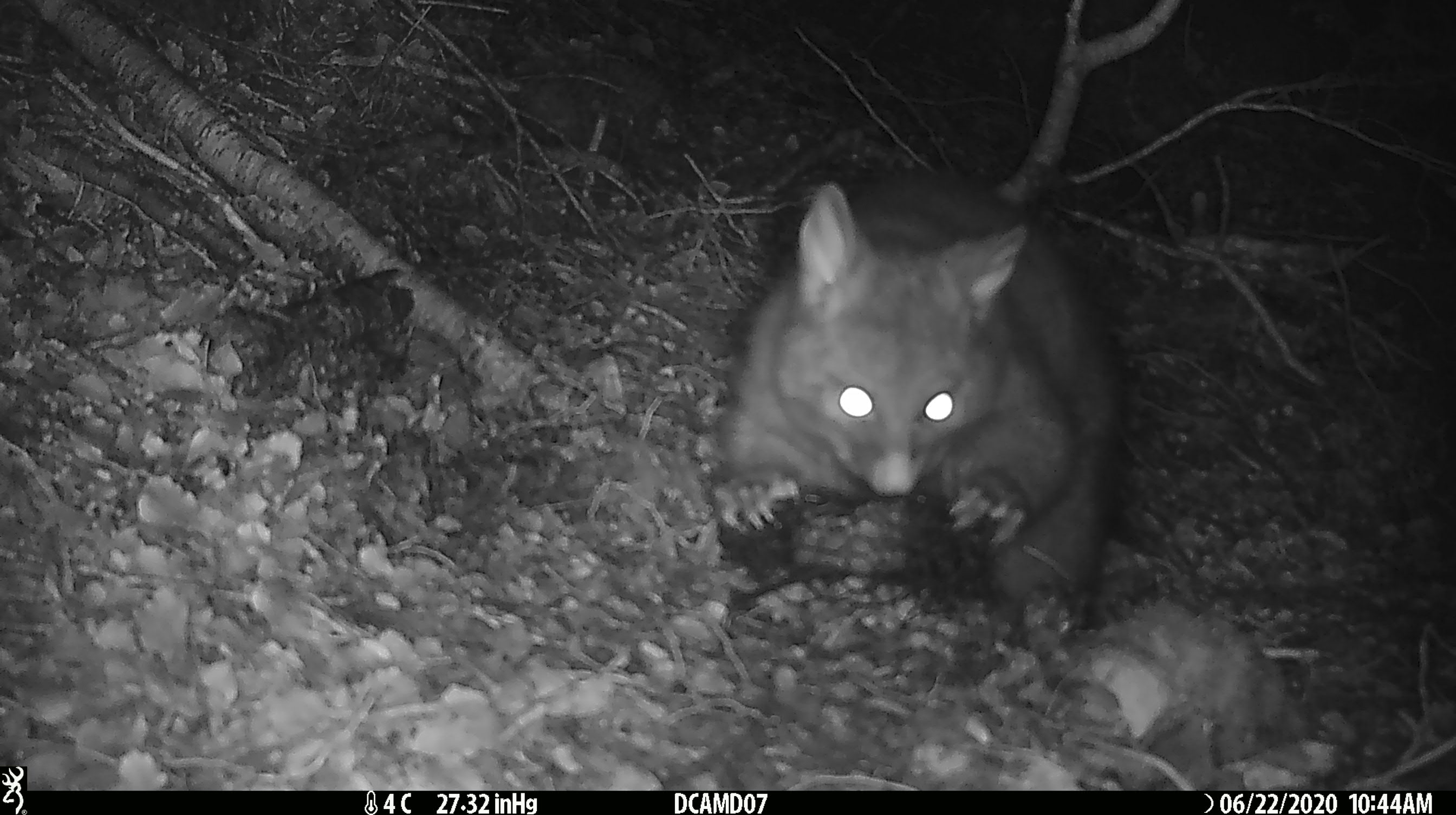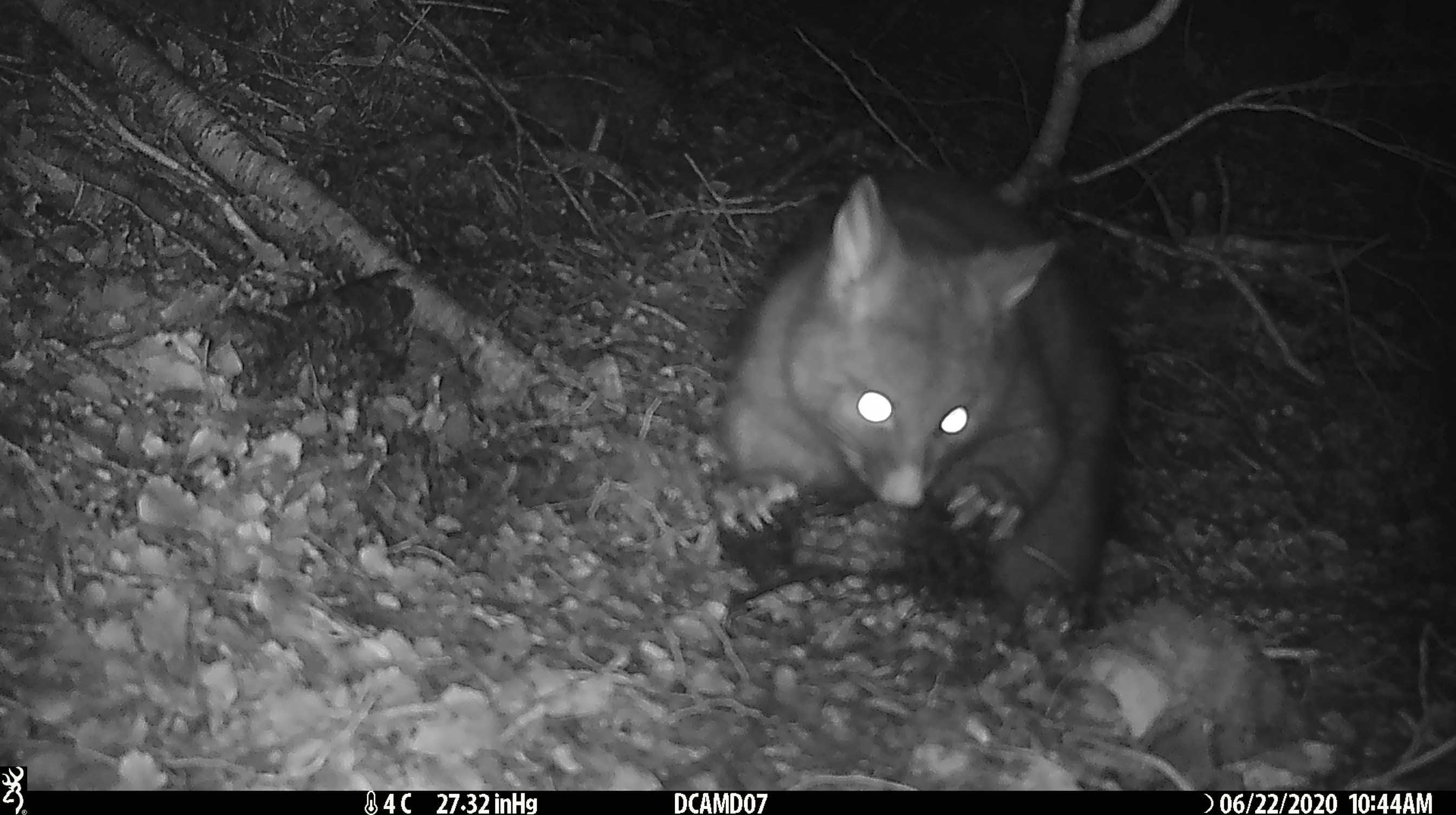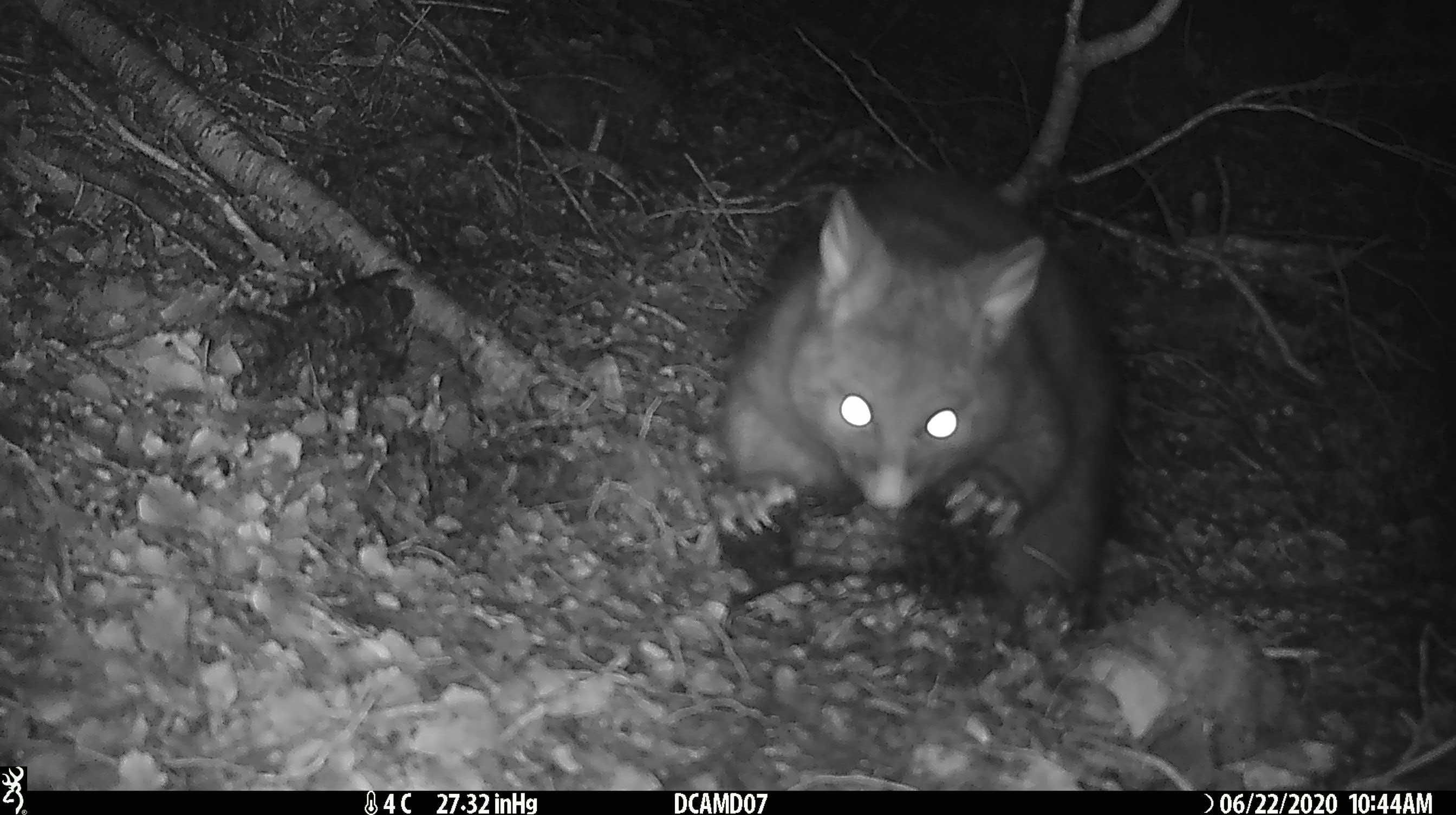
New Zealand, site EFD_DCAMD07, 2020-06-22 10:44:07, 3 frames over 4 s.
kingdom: Animalia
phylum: Chordata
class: Mammalia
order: Diprotodontia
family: Phalangeridae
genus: Trichosurus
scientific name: Trichosurus vulpecula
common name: common brushtail possum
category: possum